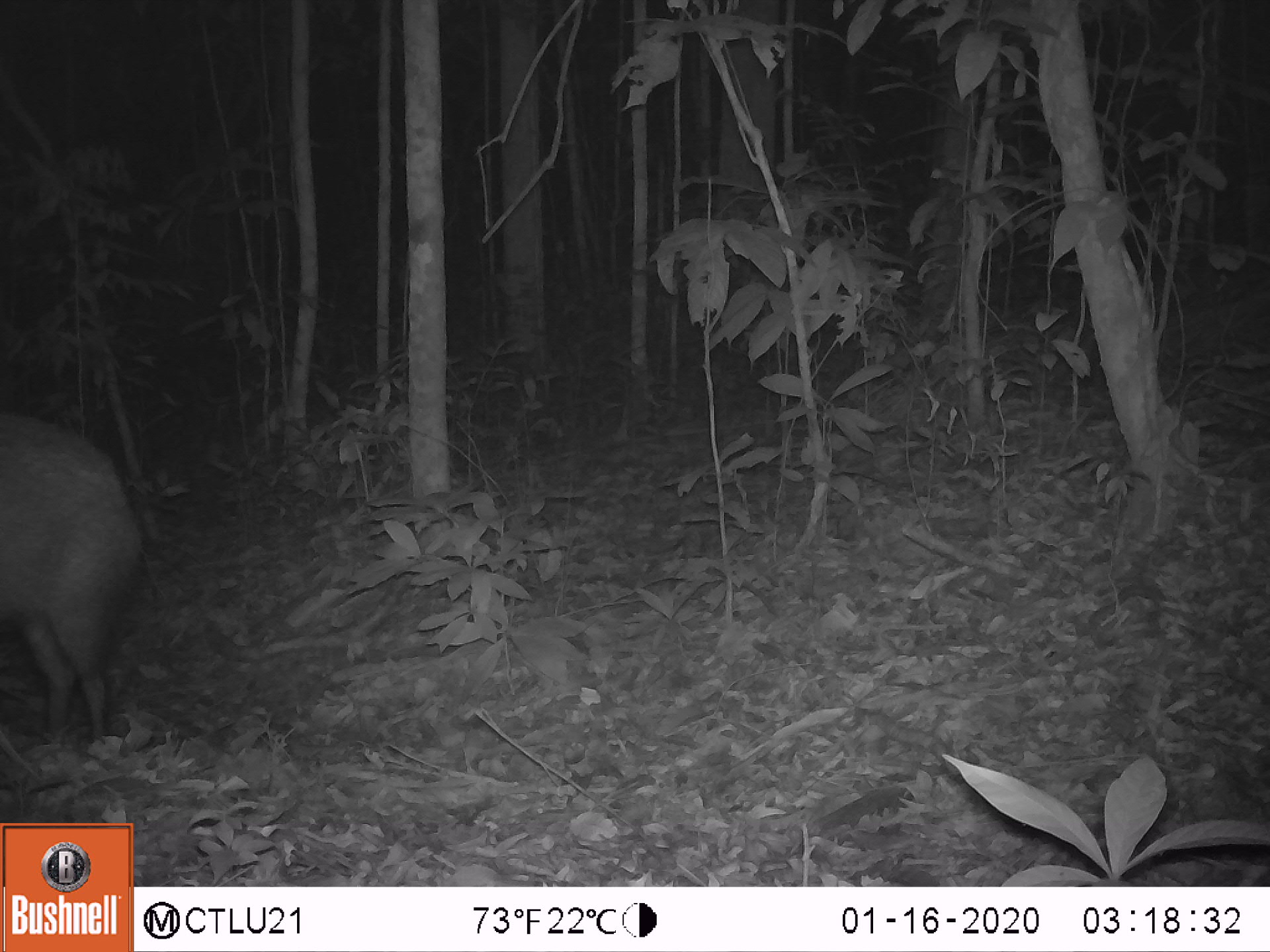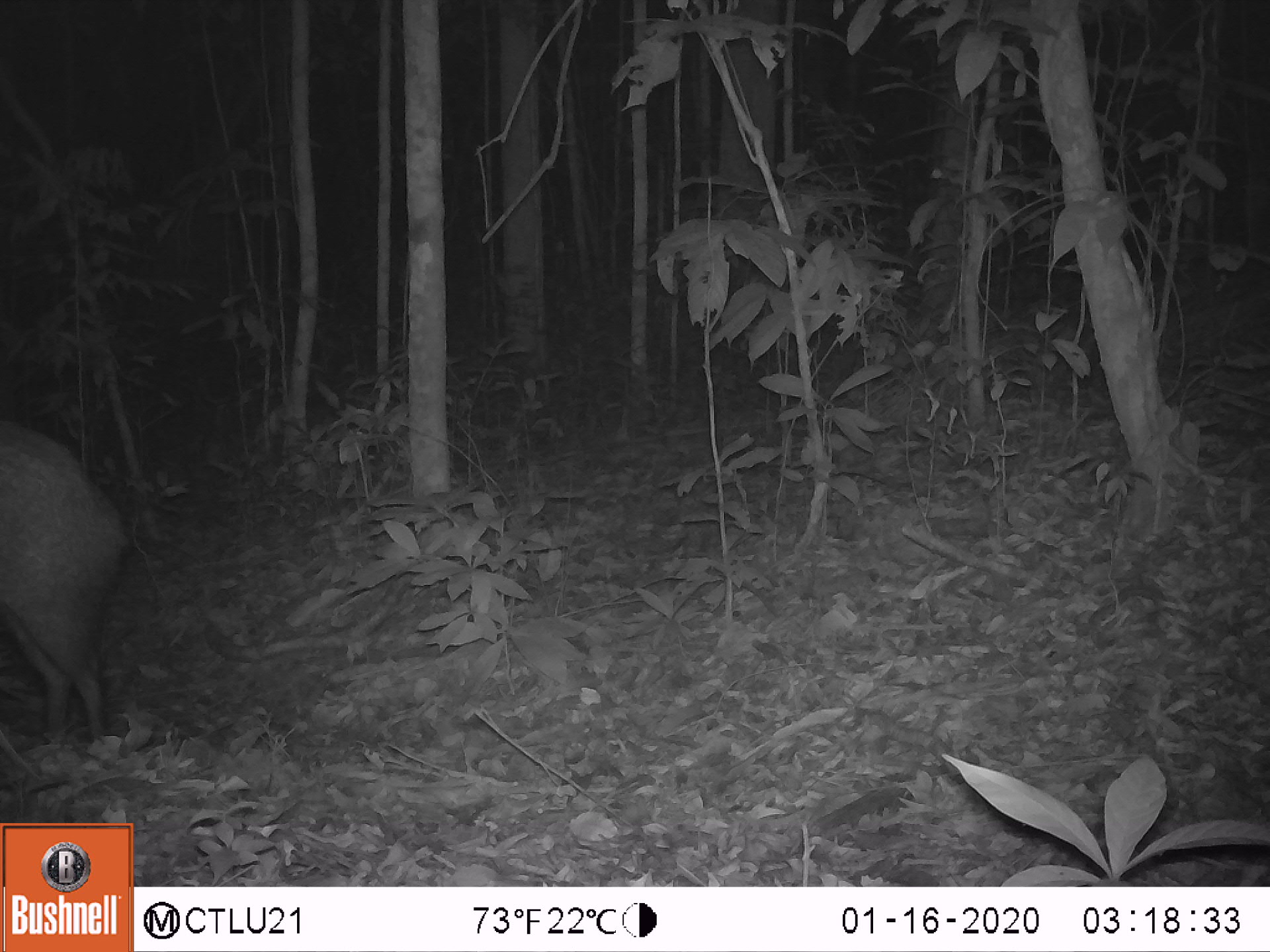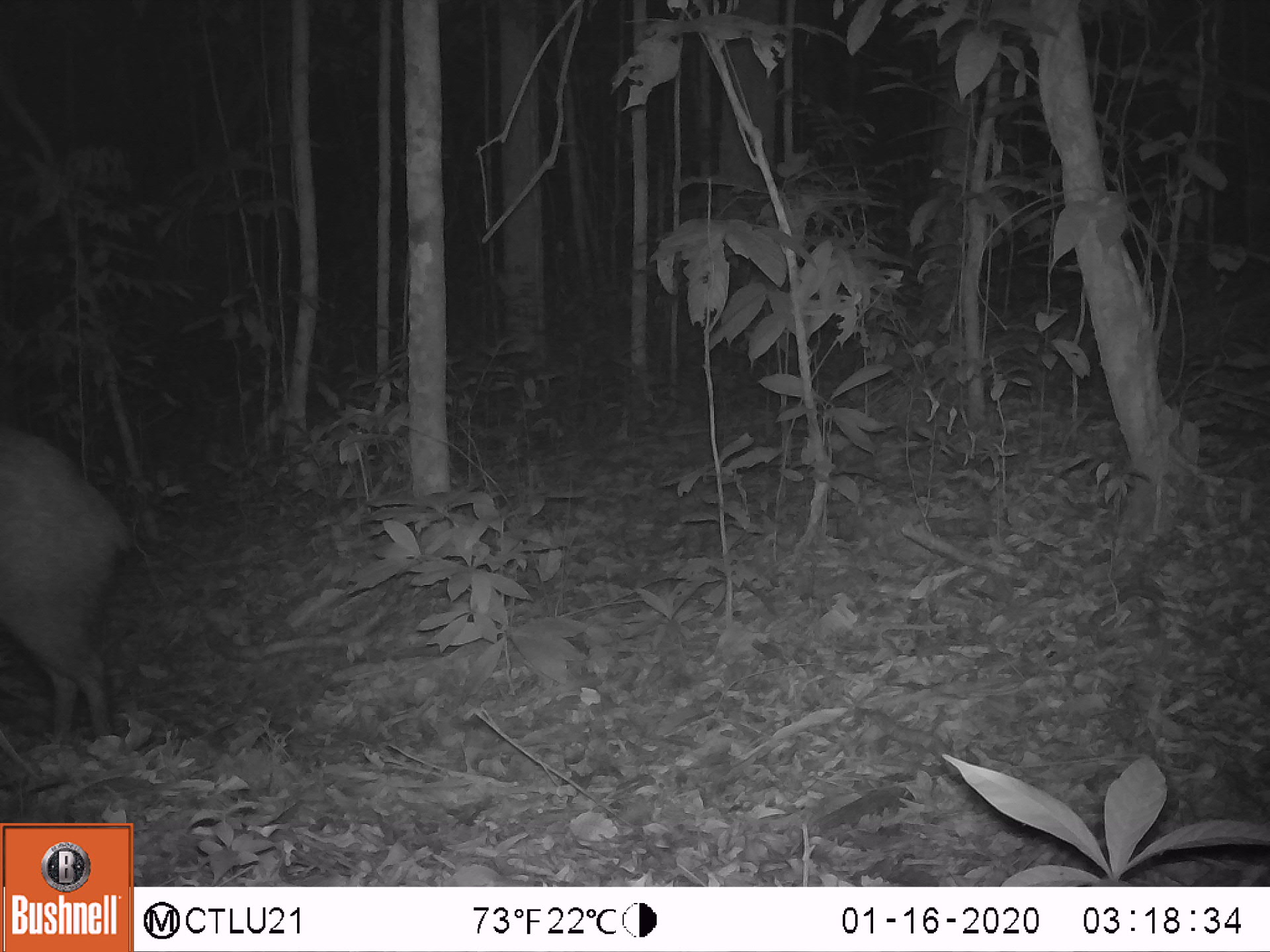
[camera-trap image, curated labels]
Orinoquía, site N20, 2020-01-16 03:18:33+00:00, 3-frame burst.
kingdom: Animalia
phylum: Chordata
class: Mammalia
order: Perissodactyla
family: Tapiridae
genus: Tapirus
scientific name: Tapirus terrestris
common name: lowland tapir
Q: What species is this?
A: Lowland tapir (Tapirus terrestris).